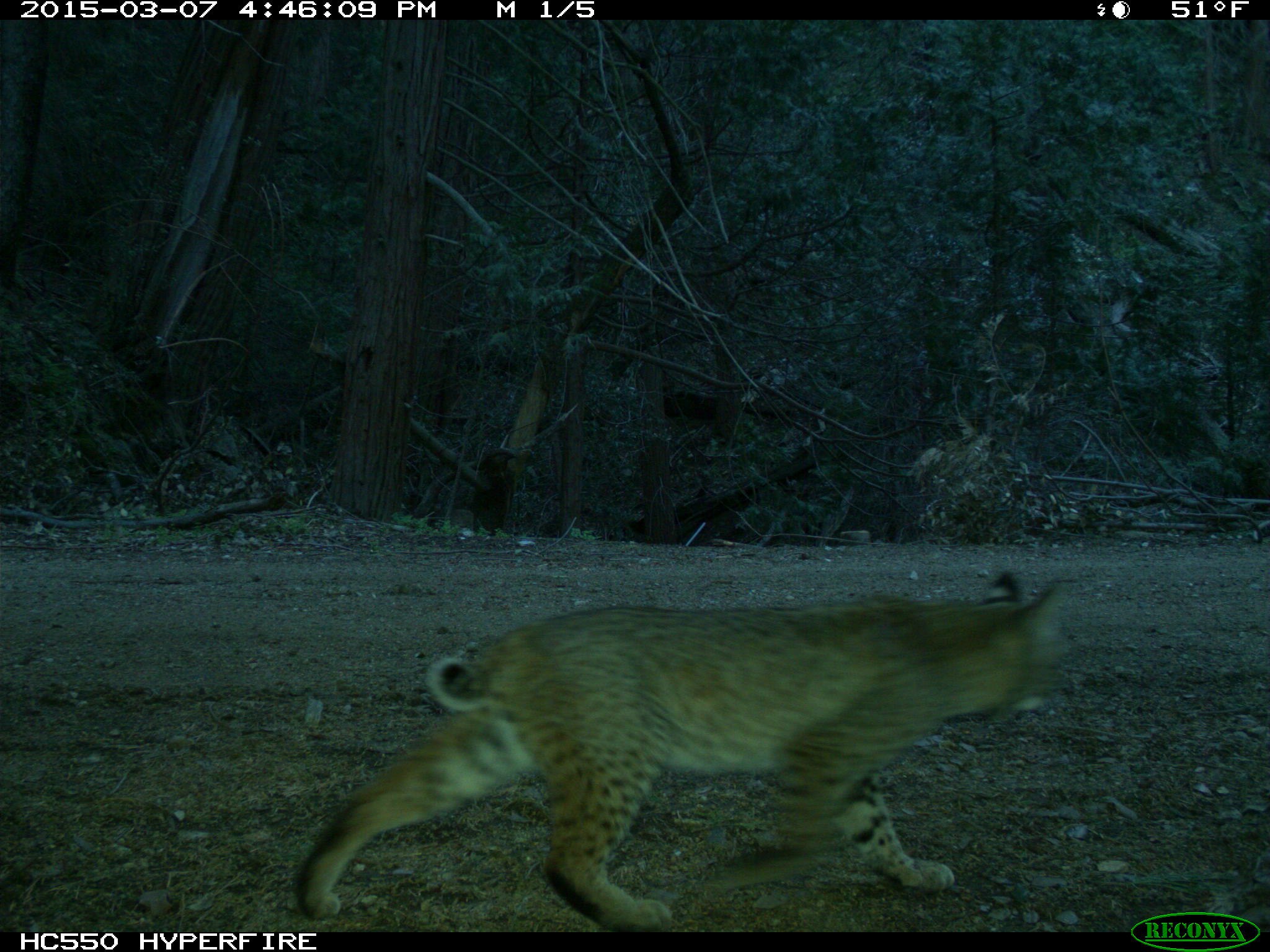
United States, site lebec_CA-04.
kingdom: Animalia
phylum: Chordata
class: Mammalia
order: Carnivora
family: Felidae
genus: Lynx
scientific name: Lynx rufus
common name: bobcat